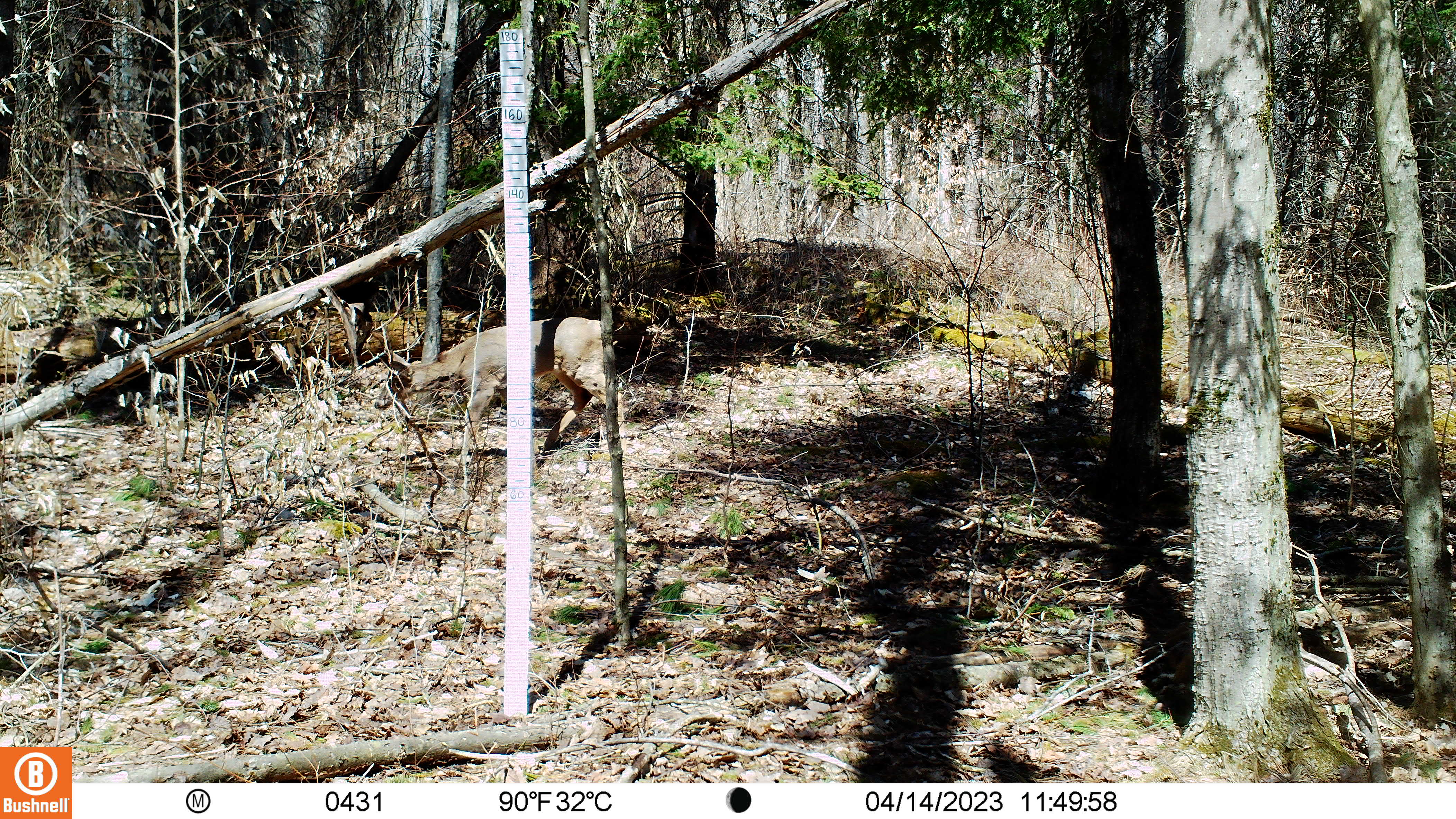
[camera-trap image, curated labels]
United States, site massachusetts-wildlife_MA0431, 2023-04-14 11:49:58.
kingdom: Animalia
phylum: Chordata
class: Mammalia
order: Artiodactyla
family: Cervidae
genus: Odocoileus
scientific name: Odocoileus virginianus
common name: white-tailed deer